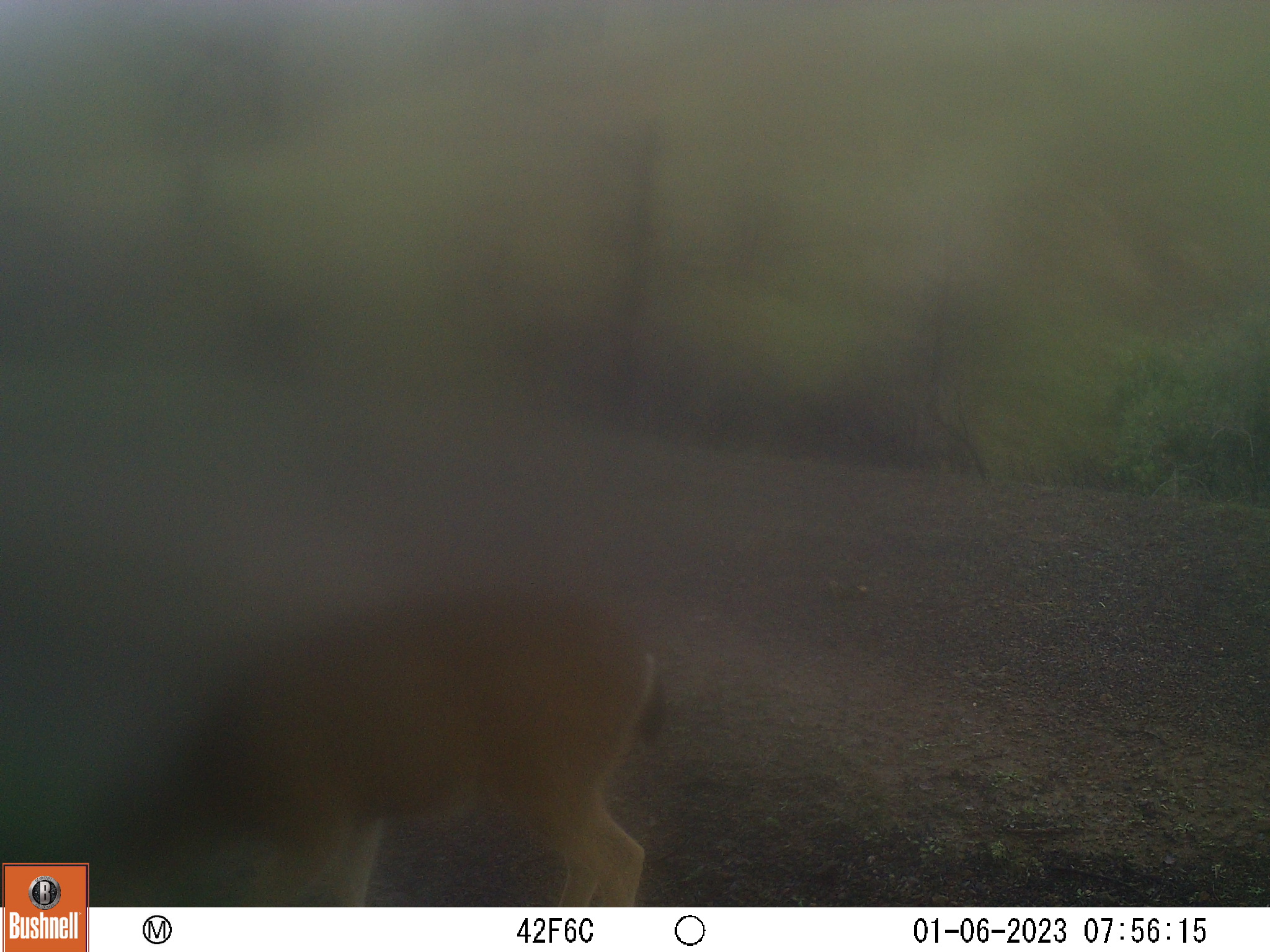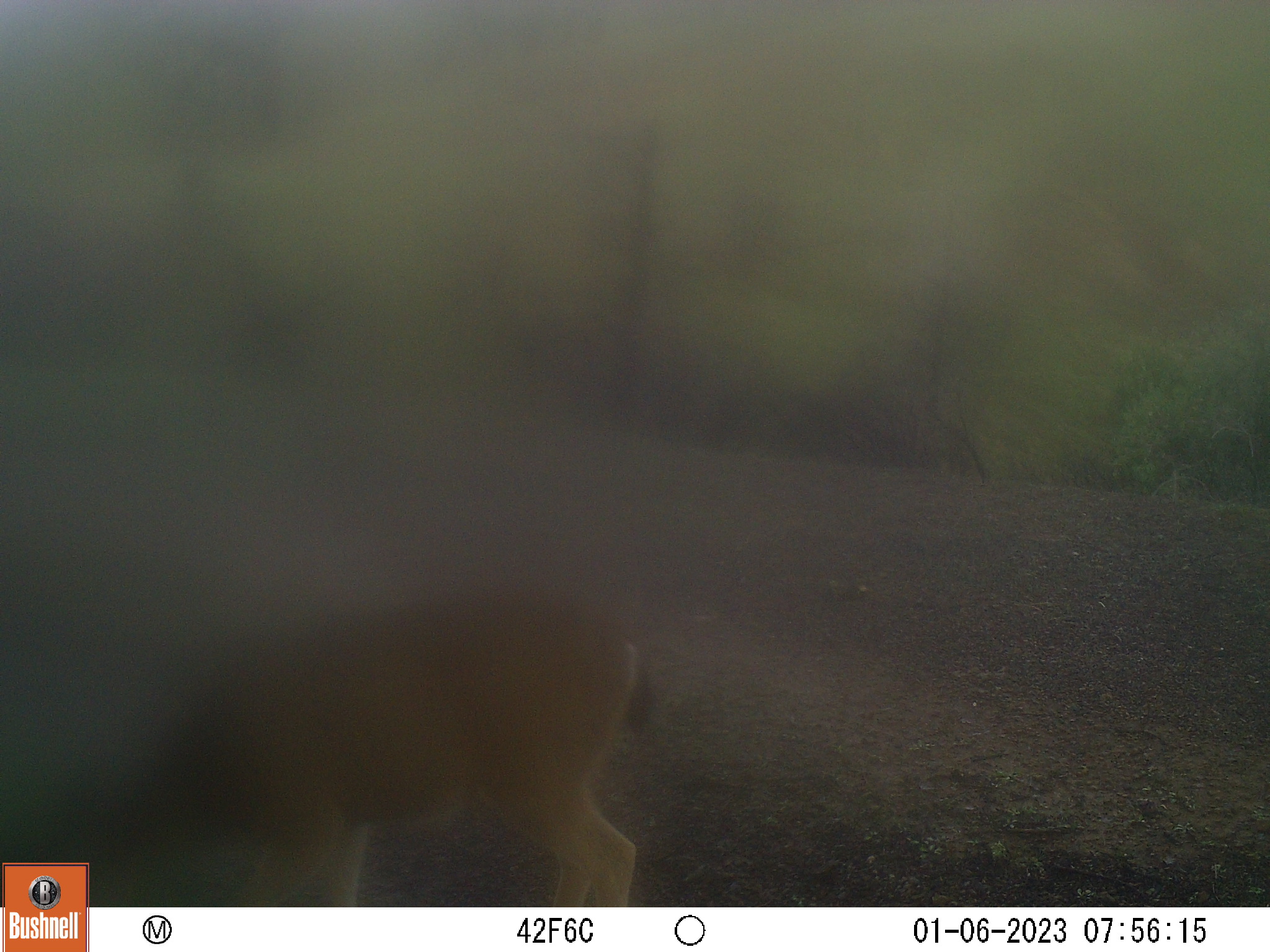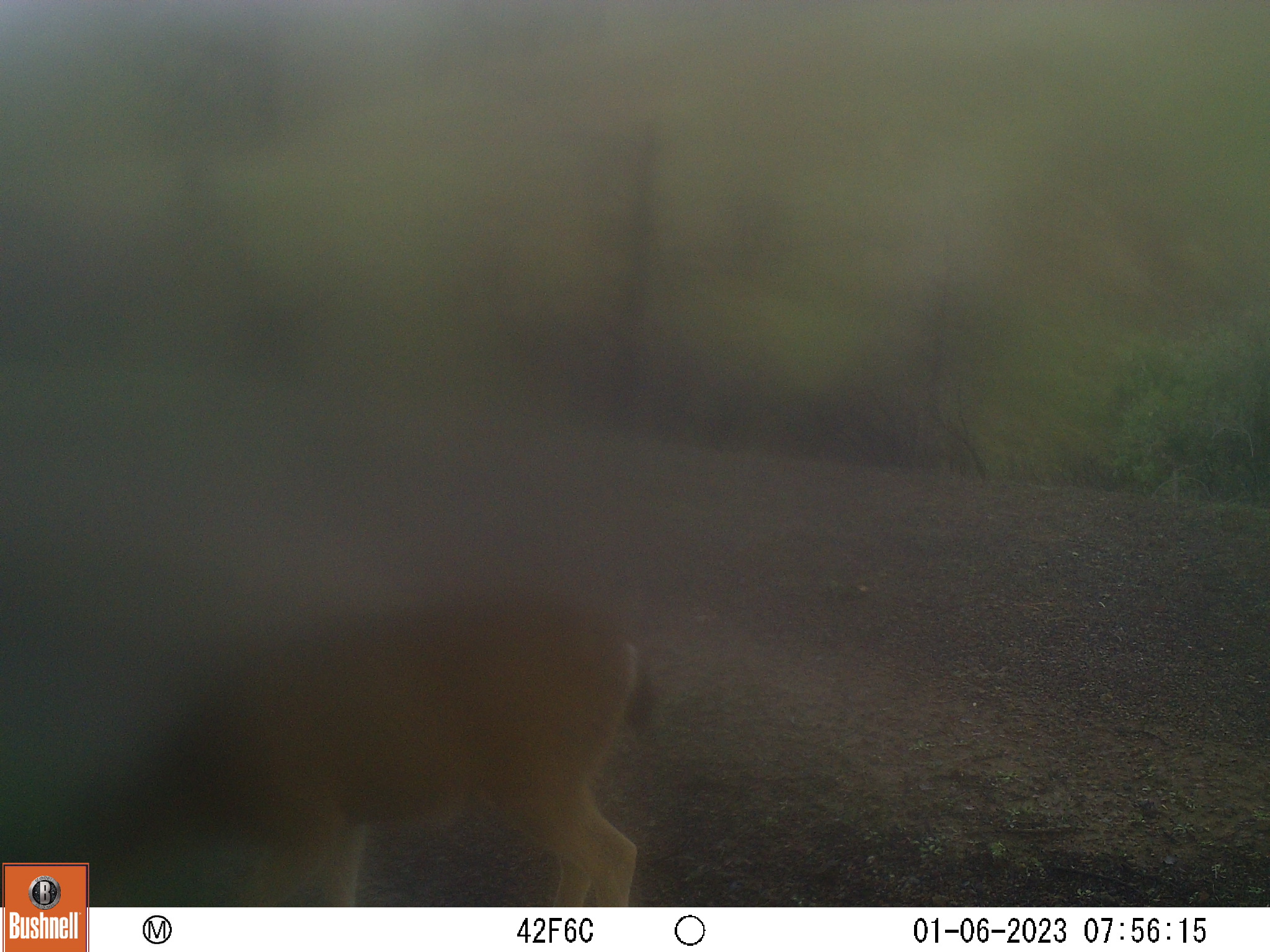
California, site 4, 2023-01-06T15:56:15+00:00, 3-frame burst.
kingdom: Animalia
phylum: Chordata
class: Mammalia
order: Artiodactyla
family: Cervidae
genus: Odocoileus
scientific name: Odocoileus hemionus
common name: mule deer